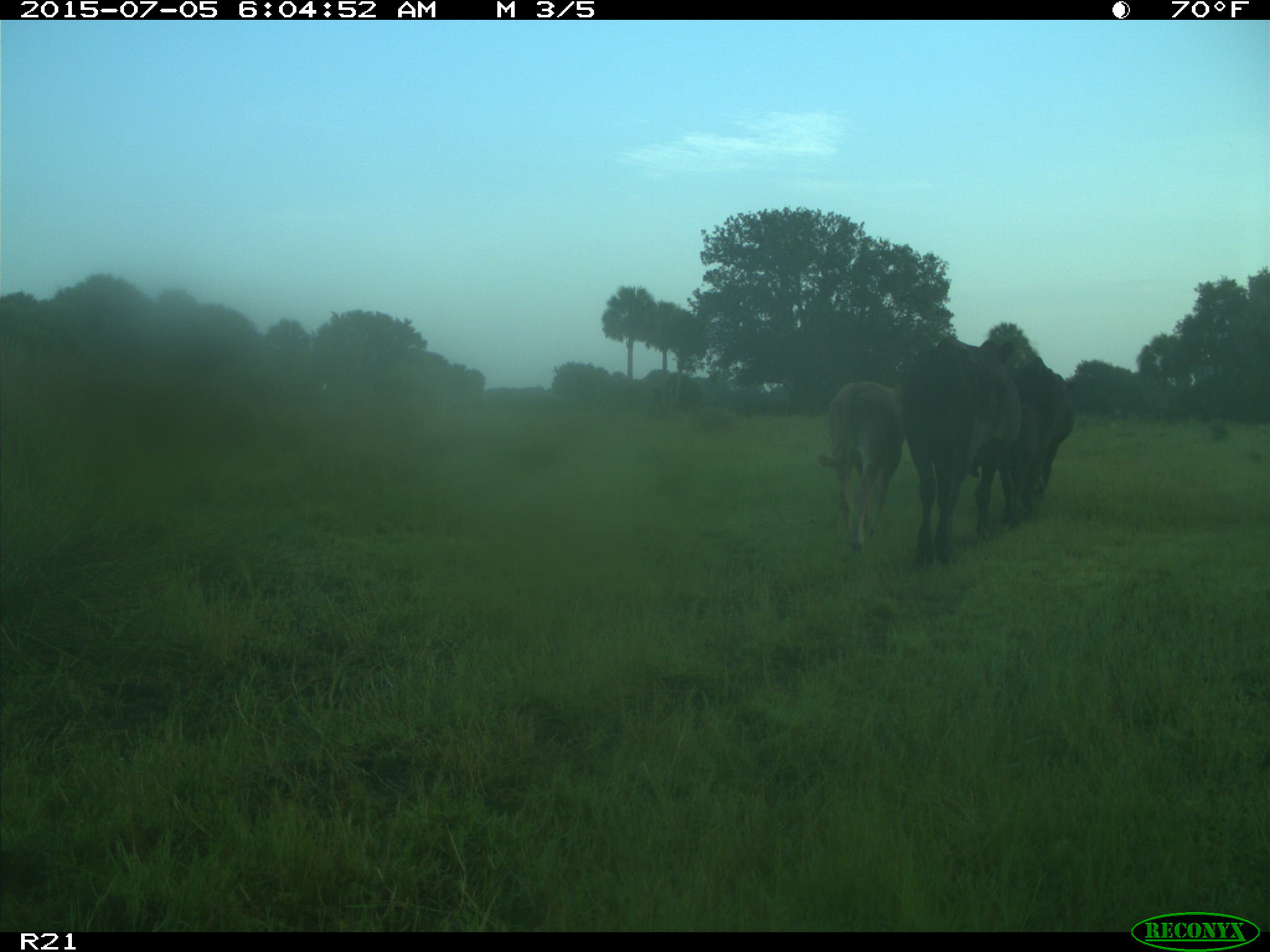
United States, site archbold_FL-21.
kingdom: Animalia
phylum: Chordata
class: Mammalia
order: Artiodactyla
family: Bovidae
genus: Bos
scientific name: Bos taurus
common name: domestic cow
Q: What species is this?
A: Bos taurus (domestic cow).